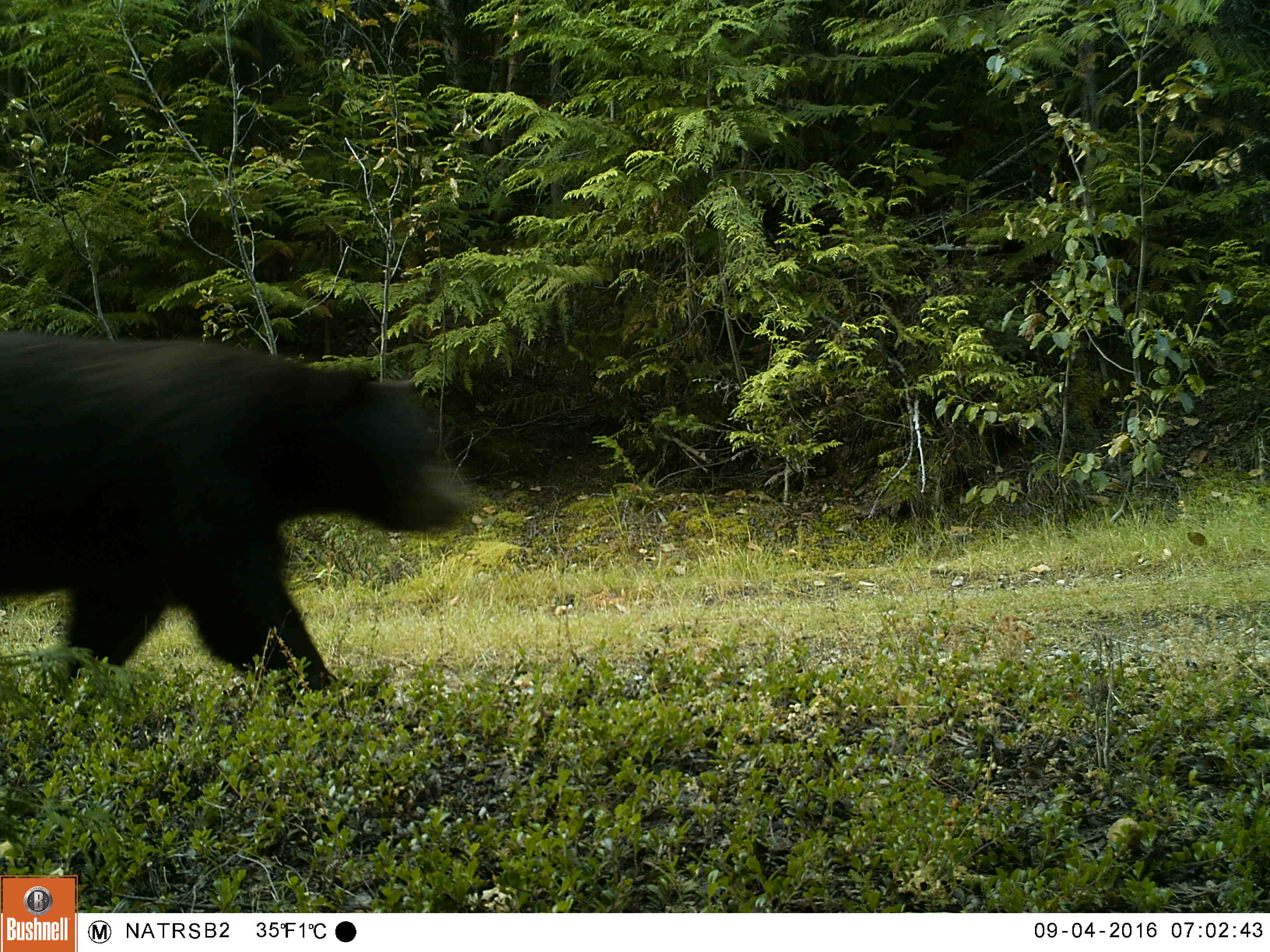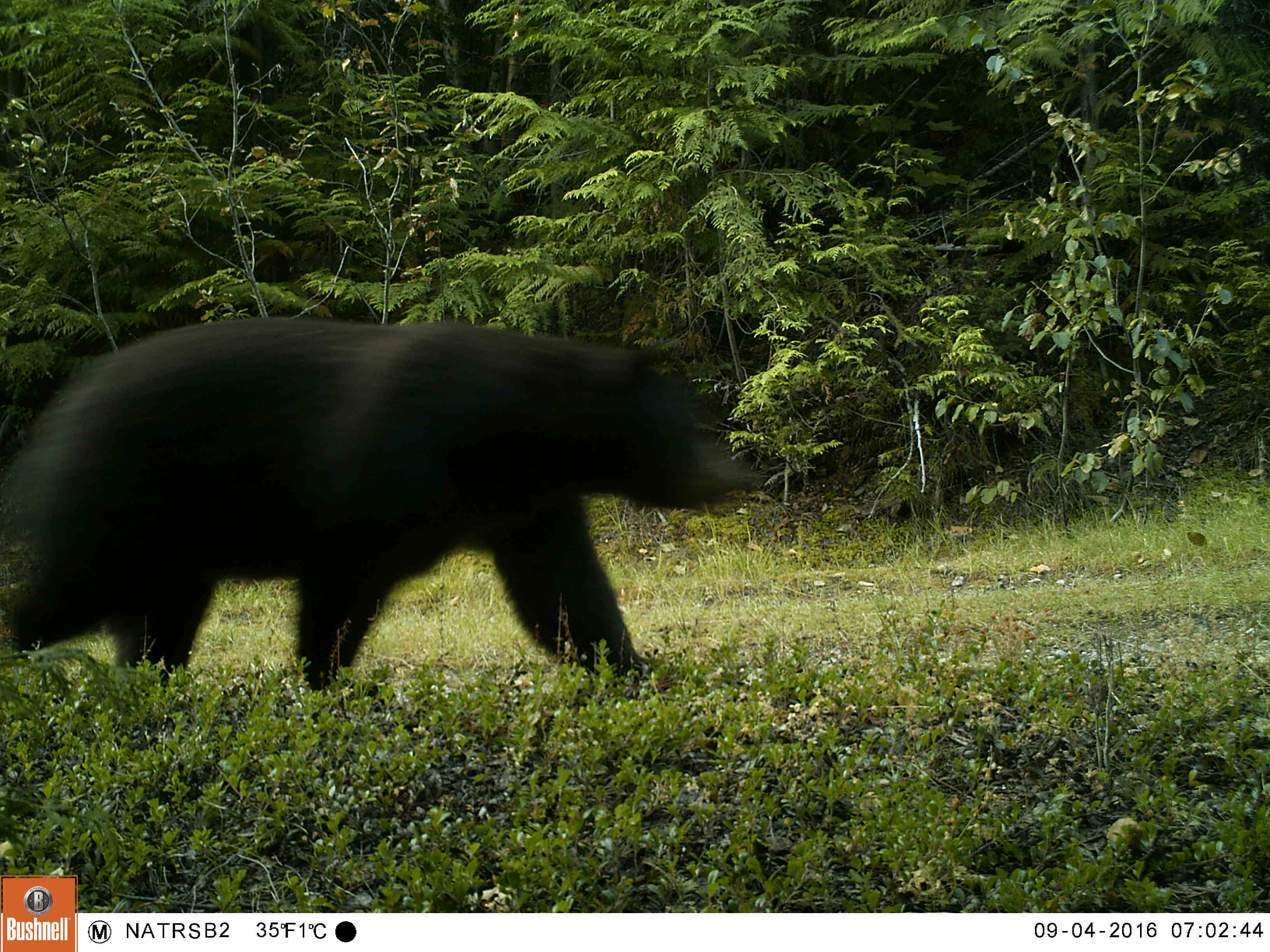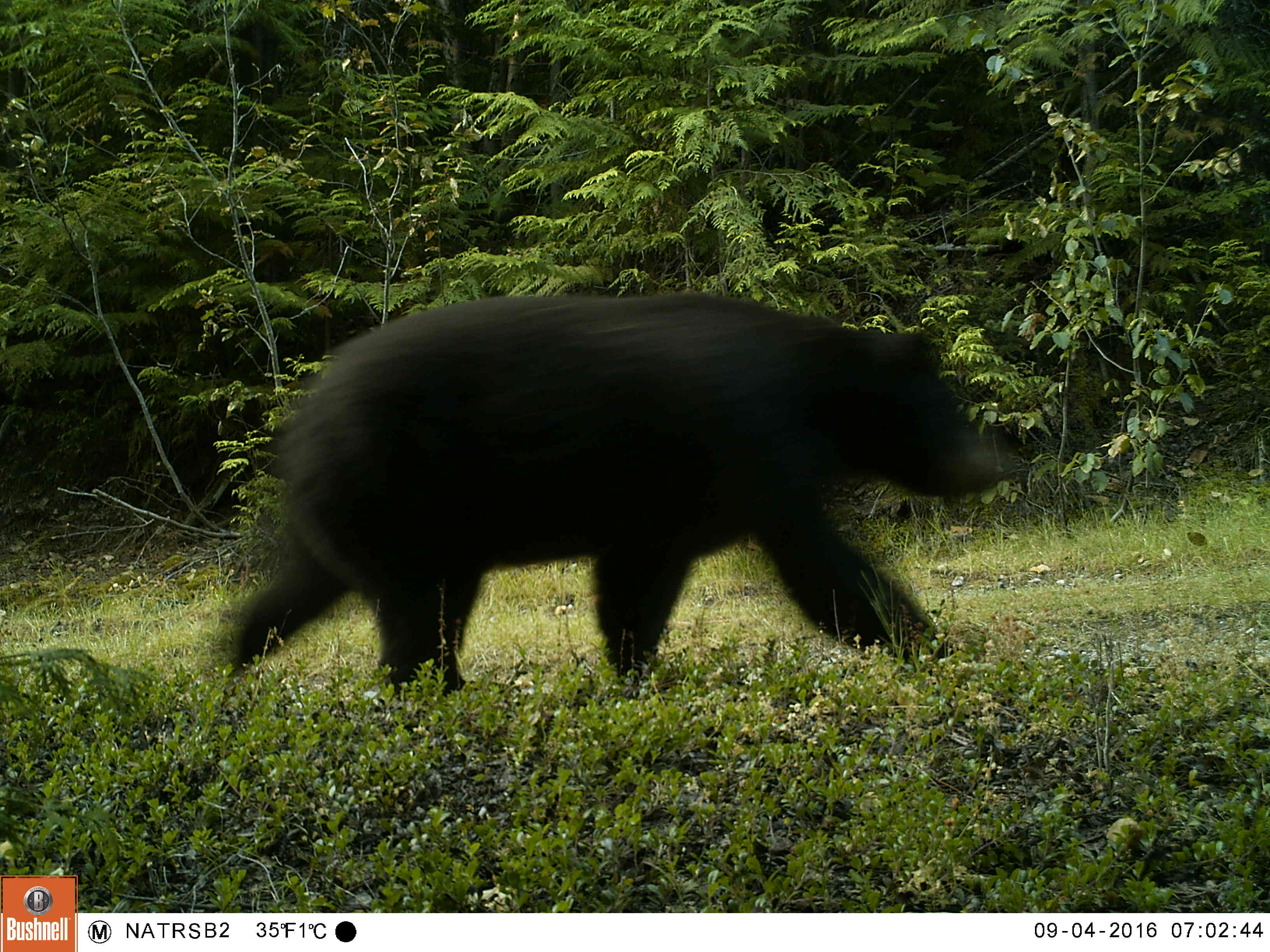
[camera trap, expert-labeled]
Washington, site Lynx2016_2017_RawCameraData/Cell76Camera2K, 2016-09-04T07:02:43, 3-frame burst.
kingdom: Animalia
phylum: Chordata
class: Mammalia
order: Carnivora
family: Ursidae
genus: Ursus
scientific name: Ursus americanus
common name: american black bear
Ursus americanus (american black bear). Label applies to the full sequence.